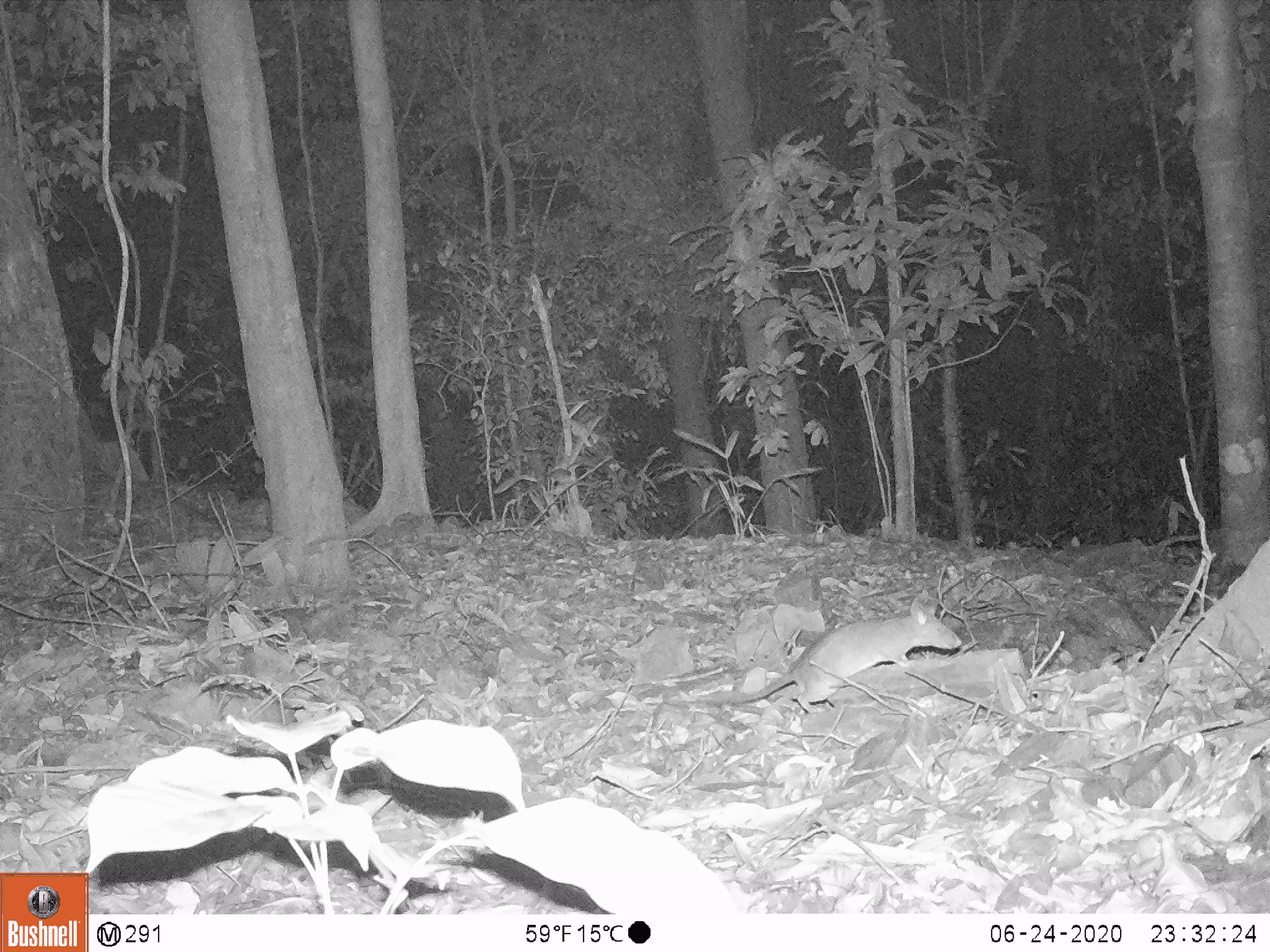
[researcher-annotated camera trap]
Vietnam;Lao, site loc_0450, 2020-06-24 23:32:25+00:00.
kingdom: Animalia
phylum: Chordata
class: Mammalia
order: Rodentia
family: Muridae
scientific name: Muridae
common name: old-world mice and rats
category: unidentified murid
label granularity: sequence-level